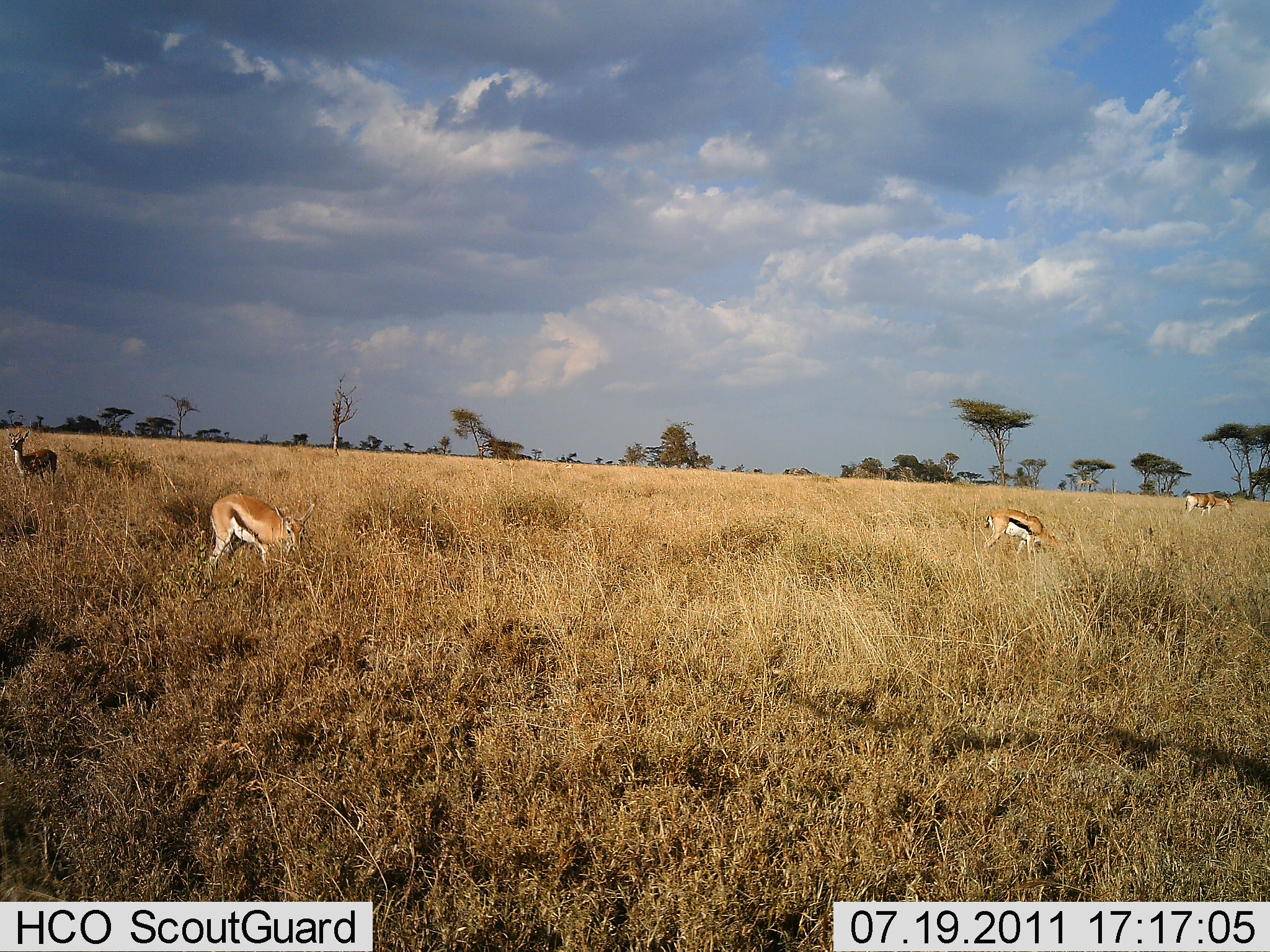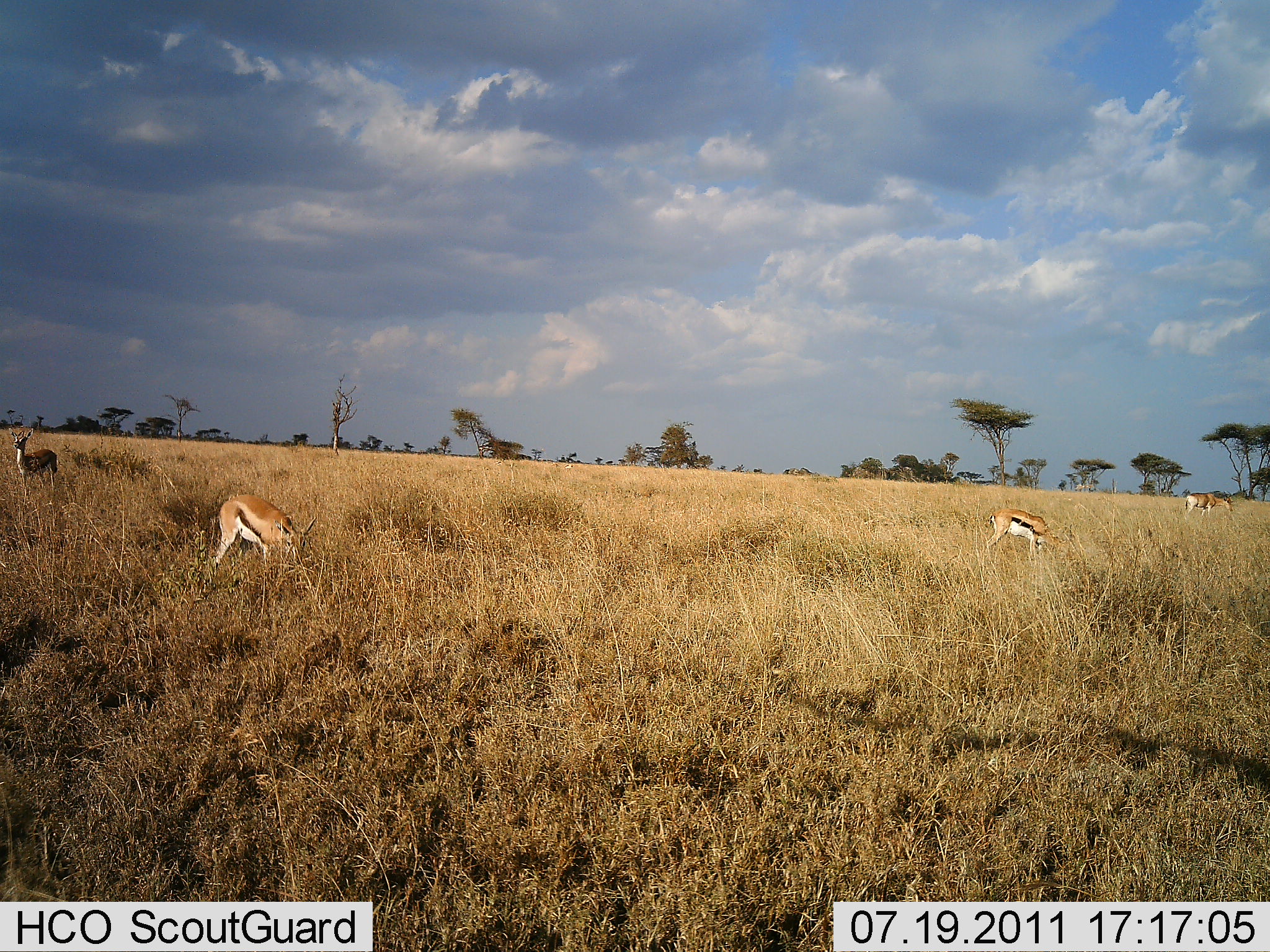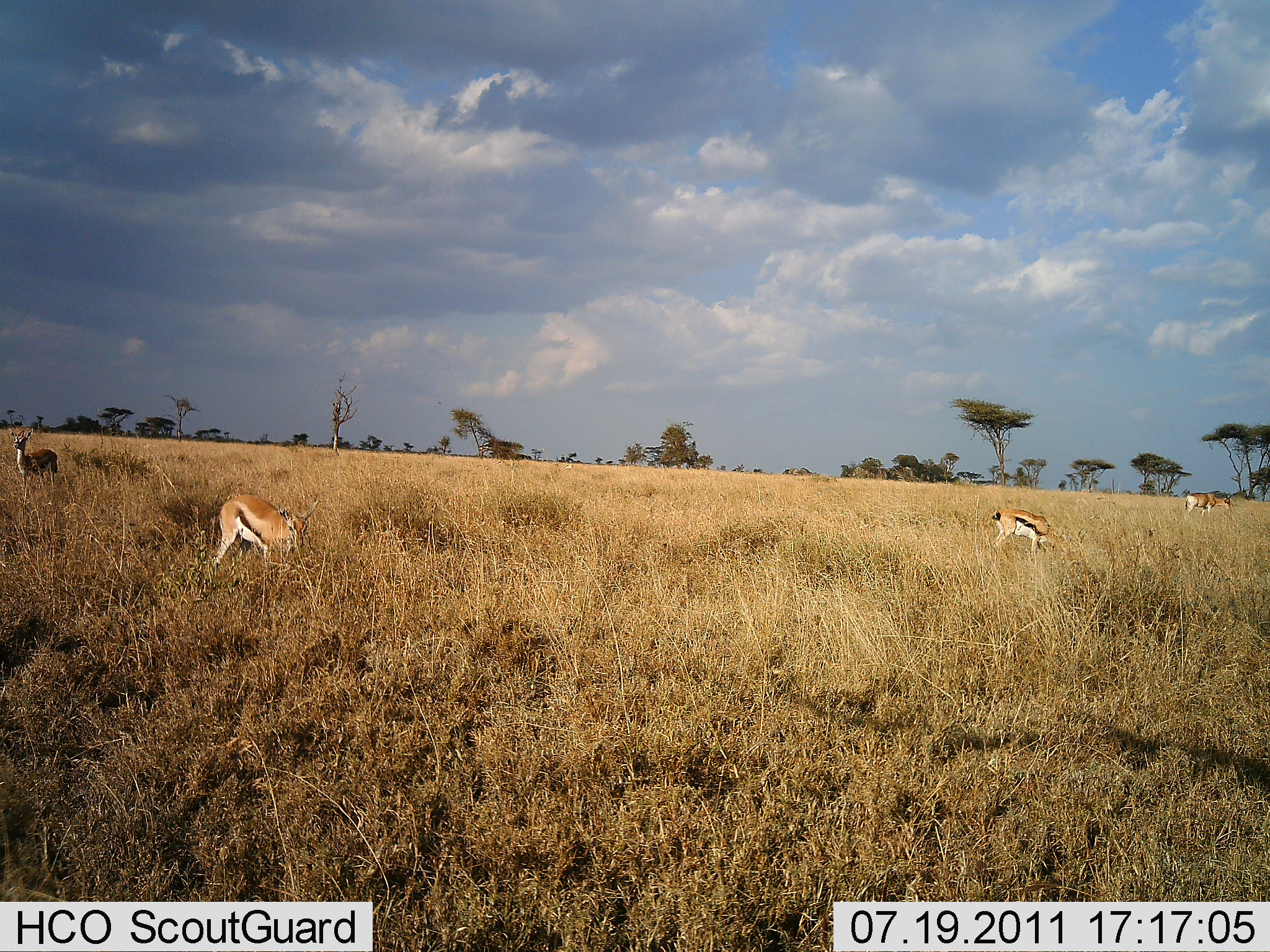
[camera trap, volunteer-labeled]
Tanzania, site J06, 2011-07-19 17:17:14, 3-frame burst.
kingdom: Animalia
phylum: Chordata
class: Mammalia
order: Artiodactyla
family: Bovidae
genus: Eudorcas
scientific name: Eudorcas thomsonii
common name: thomson's gazelle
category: gazellethomsons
Gazellethomsons (thomson's gazelle) (Eudorcas thomsonii), count 4. Behavior (volunteer vote fractions): standing 62%, resting 8%, moving 0%, interacting 0%. Young present (vote fraction): 0%. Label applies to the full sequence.